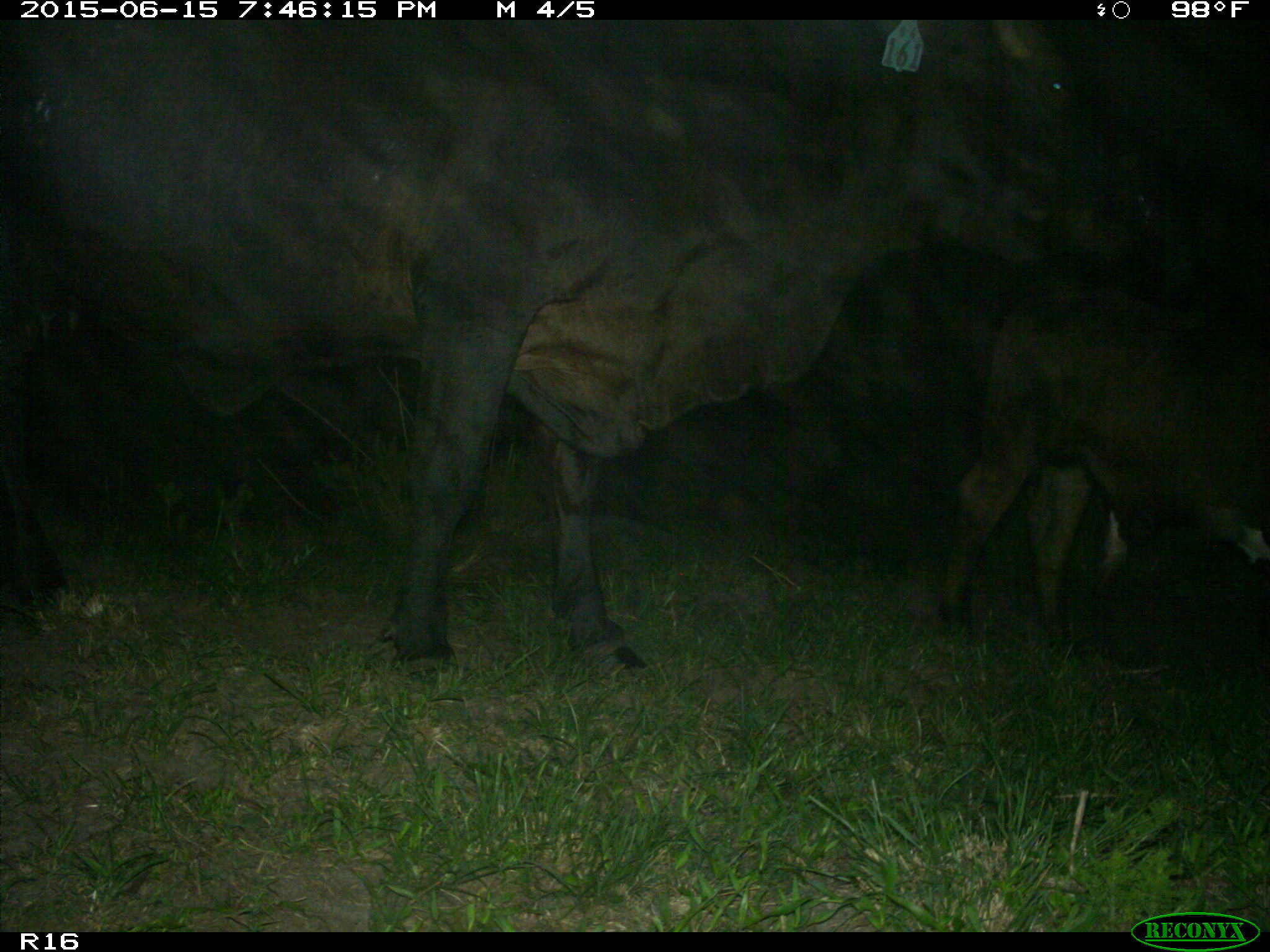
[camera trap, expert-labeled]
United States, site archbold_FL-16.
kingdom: Animalia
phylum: Chordata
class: Mammalia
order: Artiodactyla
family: Bovidae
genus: Bos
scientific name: Bos taurus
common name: domestic cow